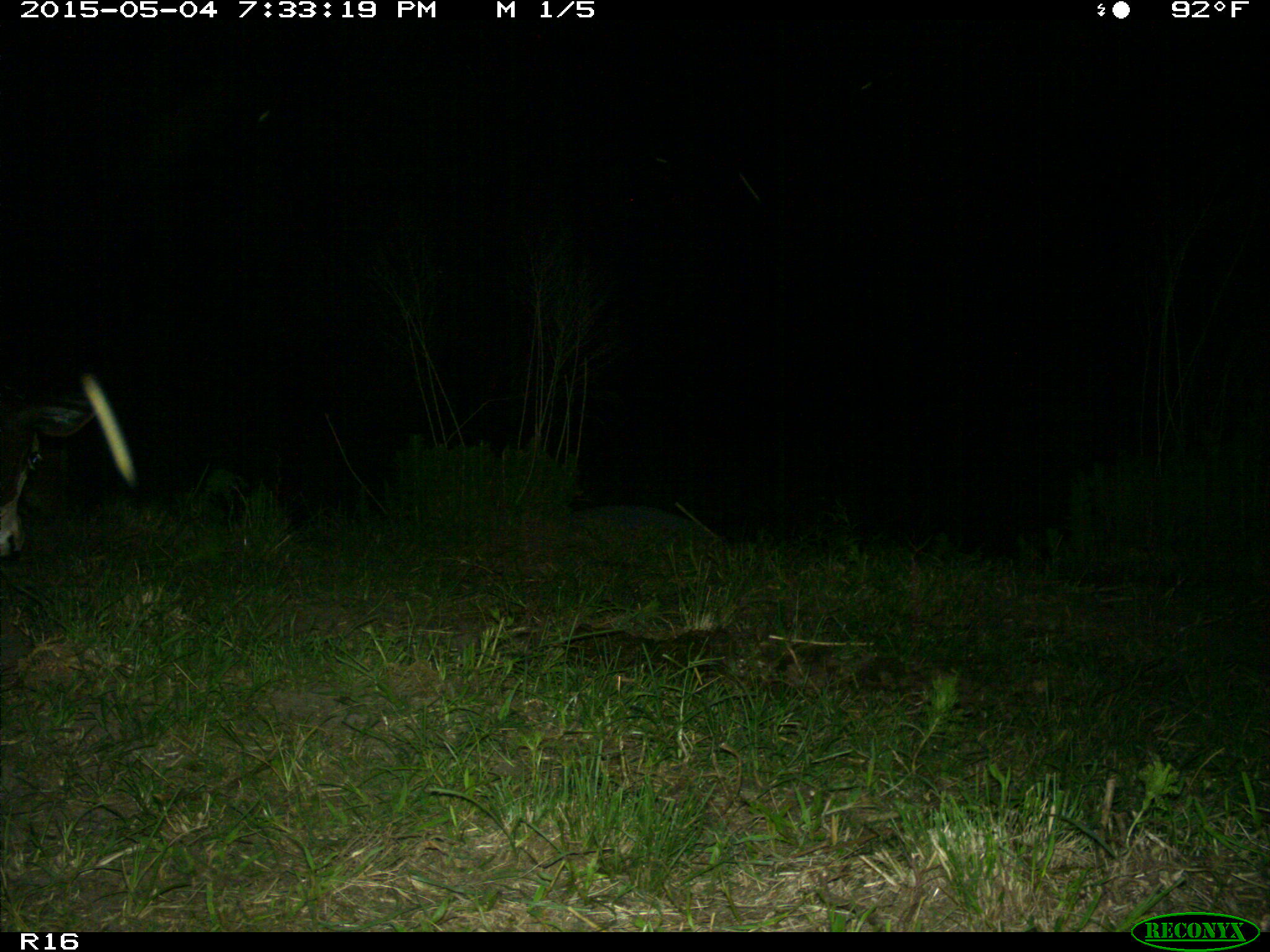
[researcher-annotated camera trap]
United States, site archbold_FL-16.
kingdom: Animalia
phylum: Chordata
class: Mammalia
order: Artiodactyla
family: Bovidae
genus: Bos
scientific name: Bos taurus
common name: domestic cow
Bos taurus (domestic cow).